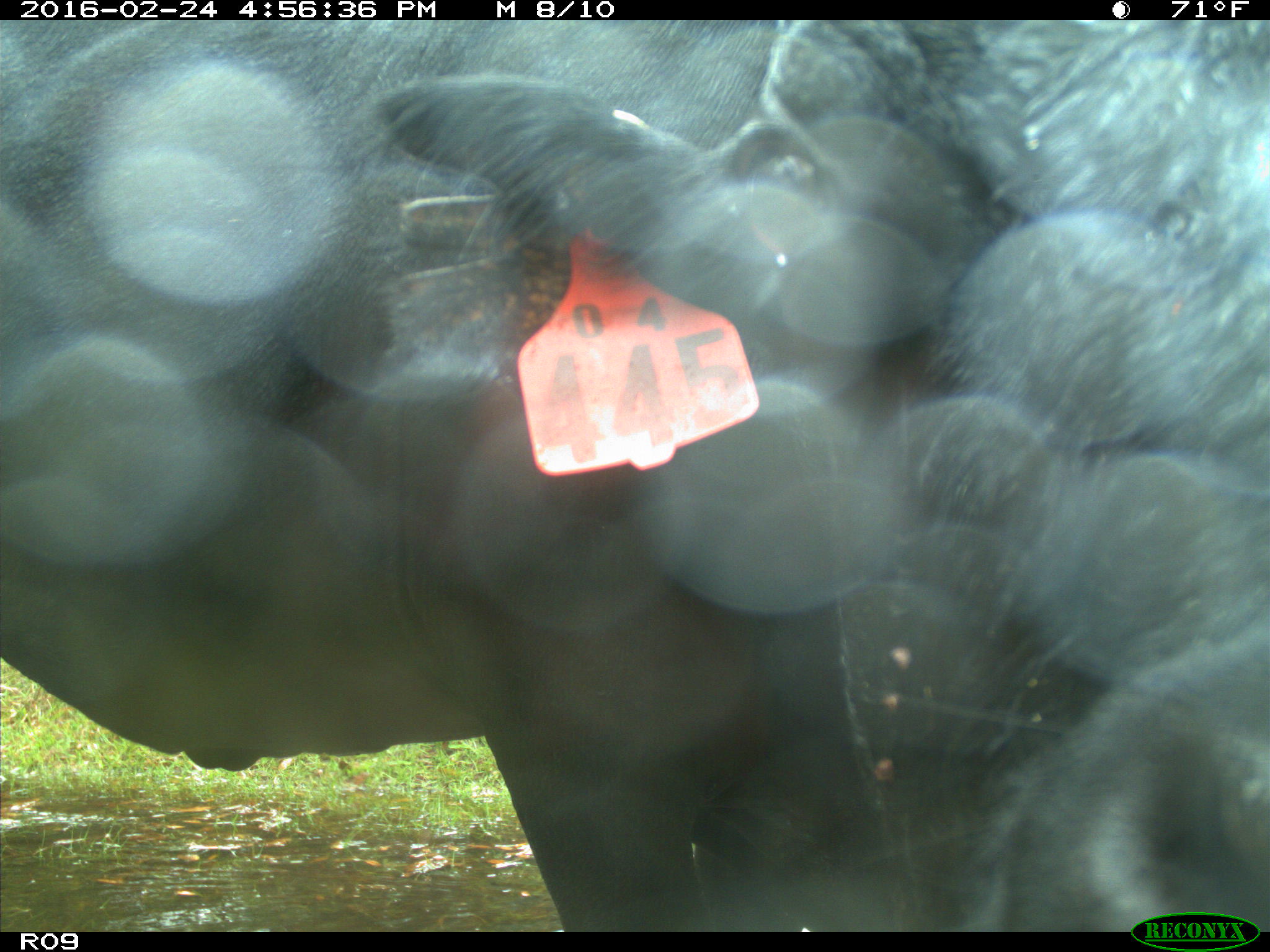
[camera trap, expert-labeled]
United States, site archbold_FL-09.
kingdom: Animalia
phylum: Chordata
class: Mammalia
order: Artiodactyla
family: Bovidae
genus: Bos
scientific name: Bos taurus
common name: domestic cow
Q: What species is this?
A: Bos taurus (domestic cow).